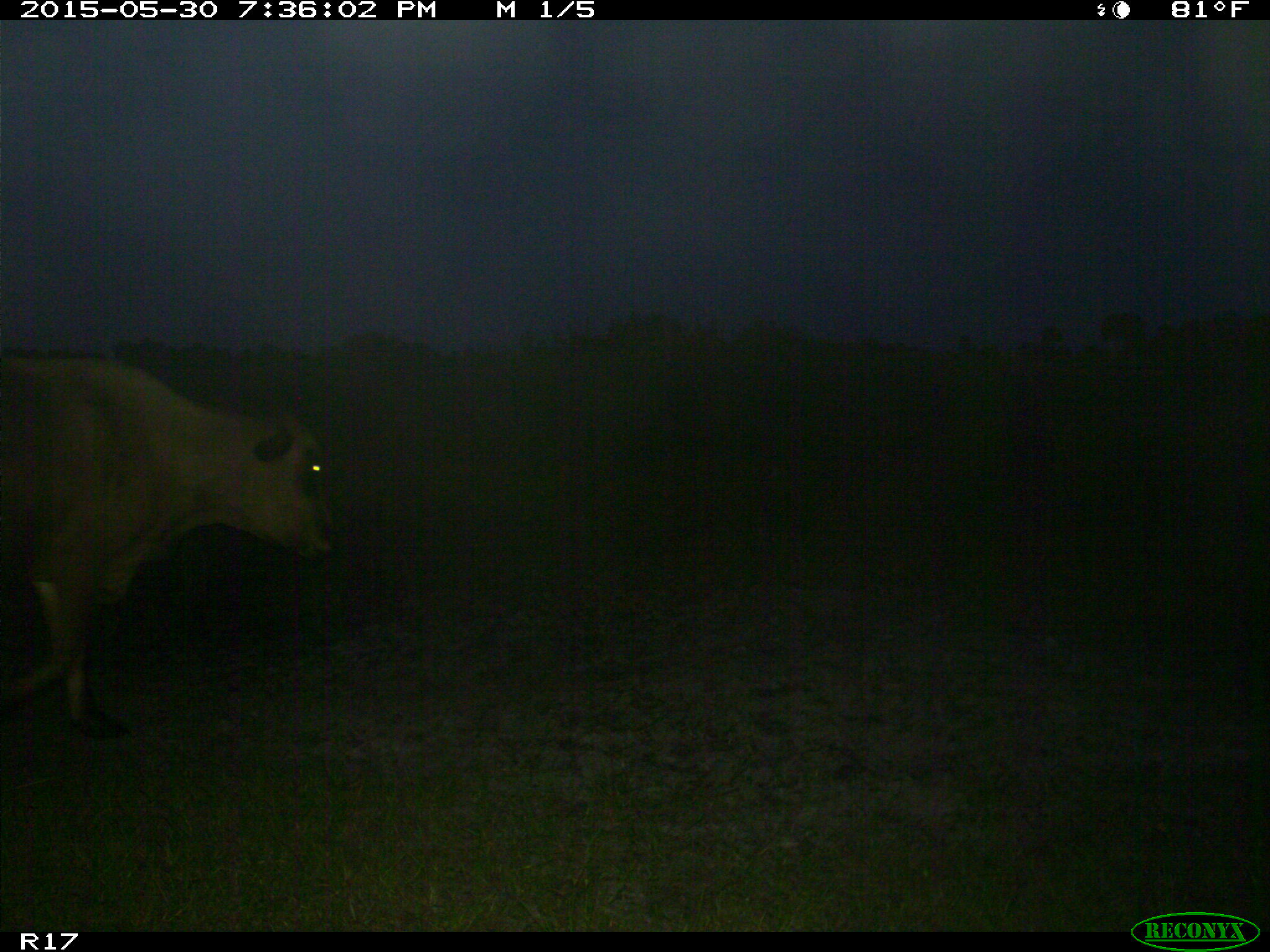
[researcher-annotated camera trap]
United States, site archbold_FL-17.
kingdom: Animalia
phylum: Chordata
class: Mammalia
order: Artiodactyla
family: Bovidae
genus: Bos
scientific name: Bos taurus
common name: domestic cow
Bos taurus (domestic cow).